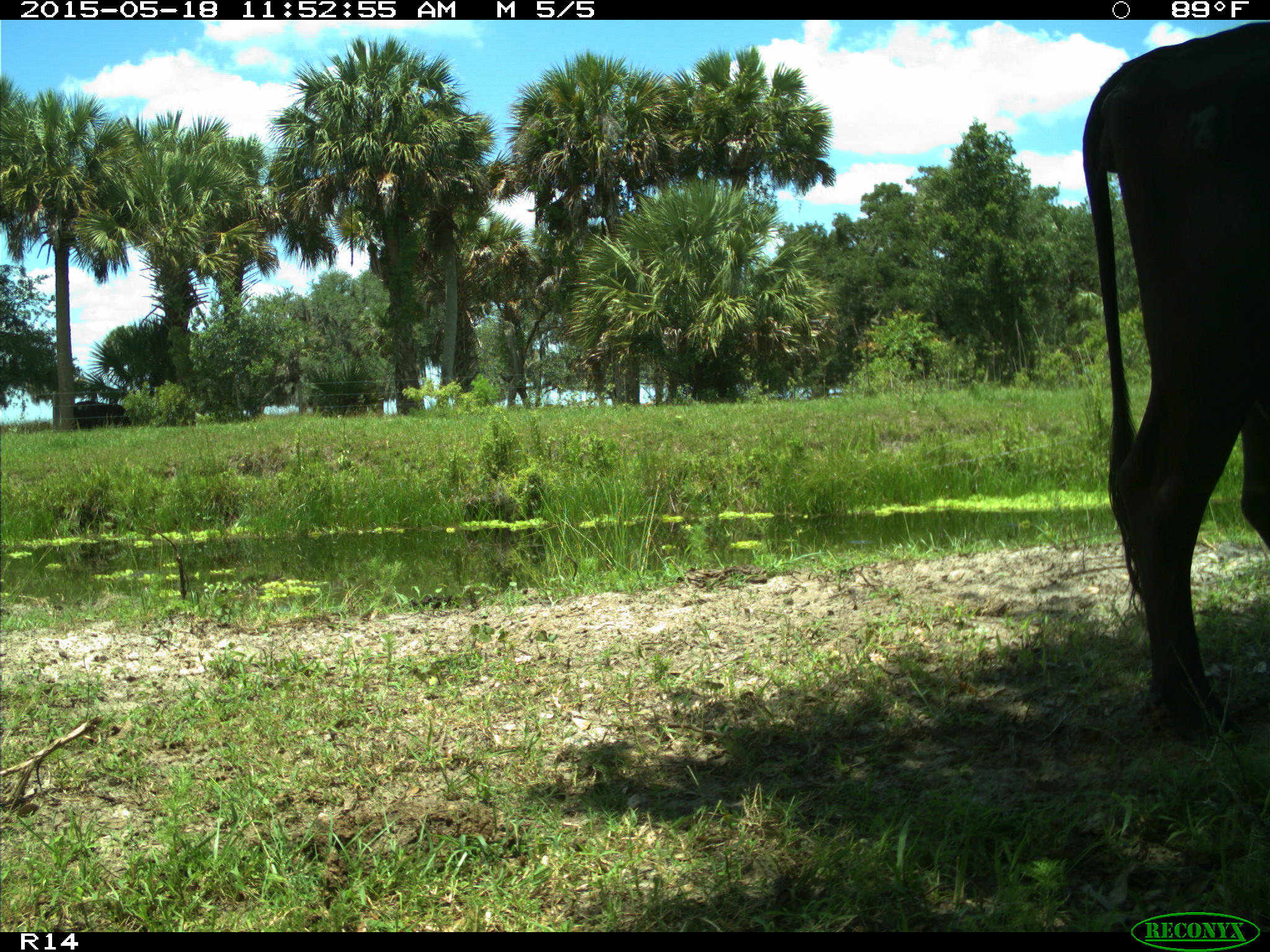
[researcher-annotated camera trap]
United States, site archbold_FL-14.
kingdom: Animalia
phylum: Chordata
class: Mammalia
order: Artiodactyla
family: Bovidae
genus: Bos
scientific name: Bos taurus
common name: domestic cow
Bos taurus (domestic cow).